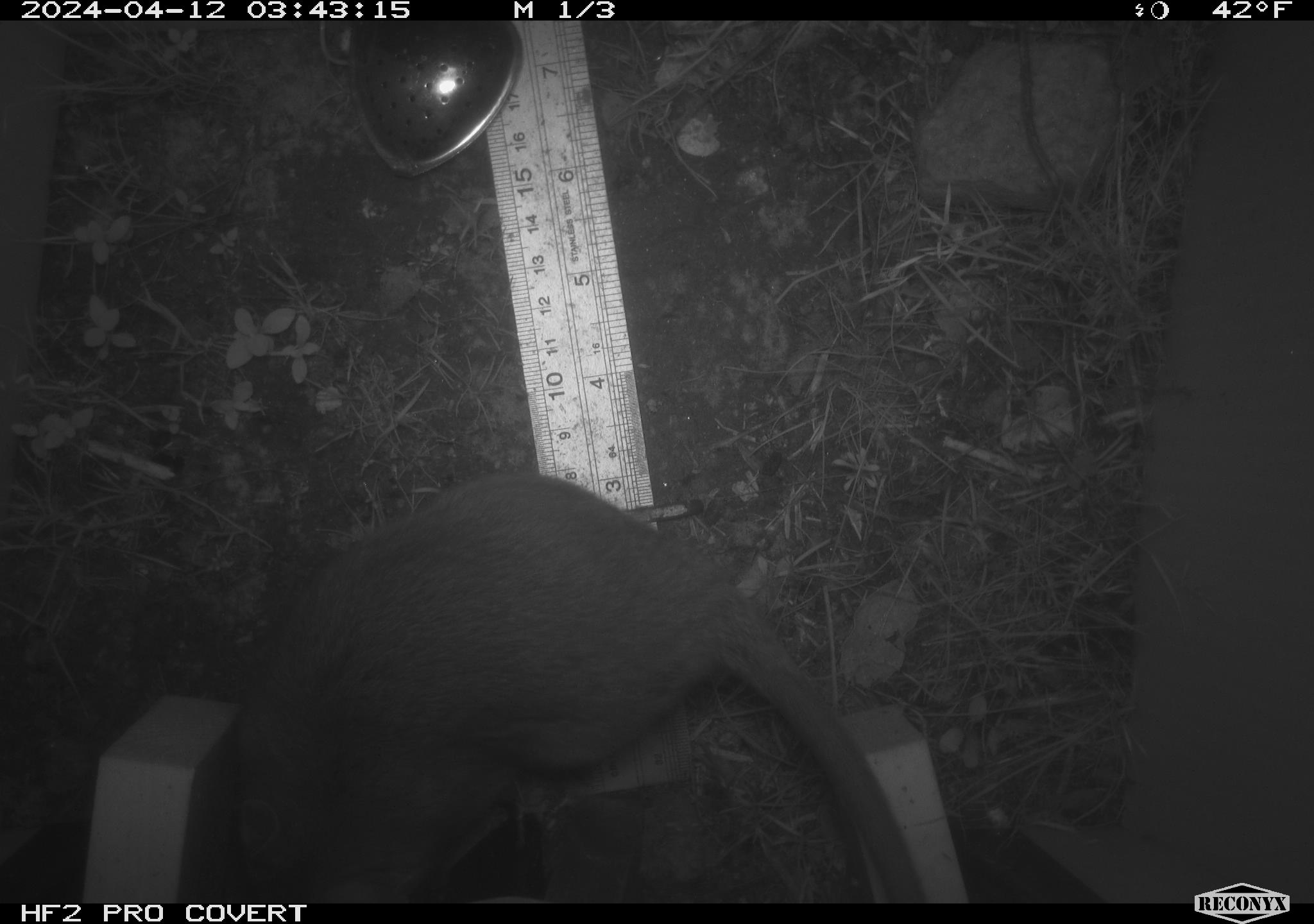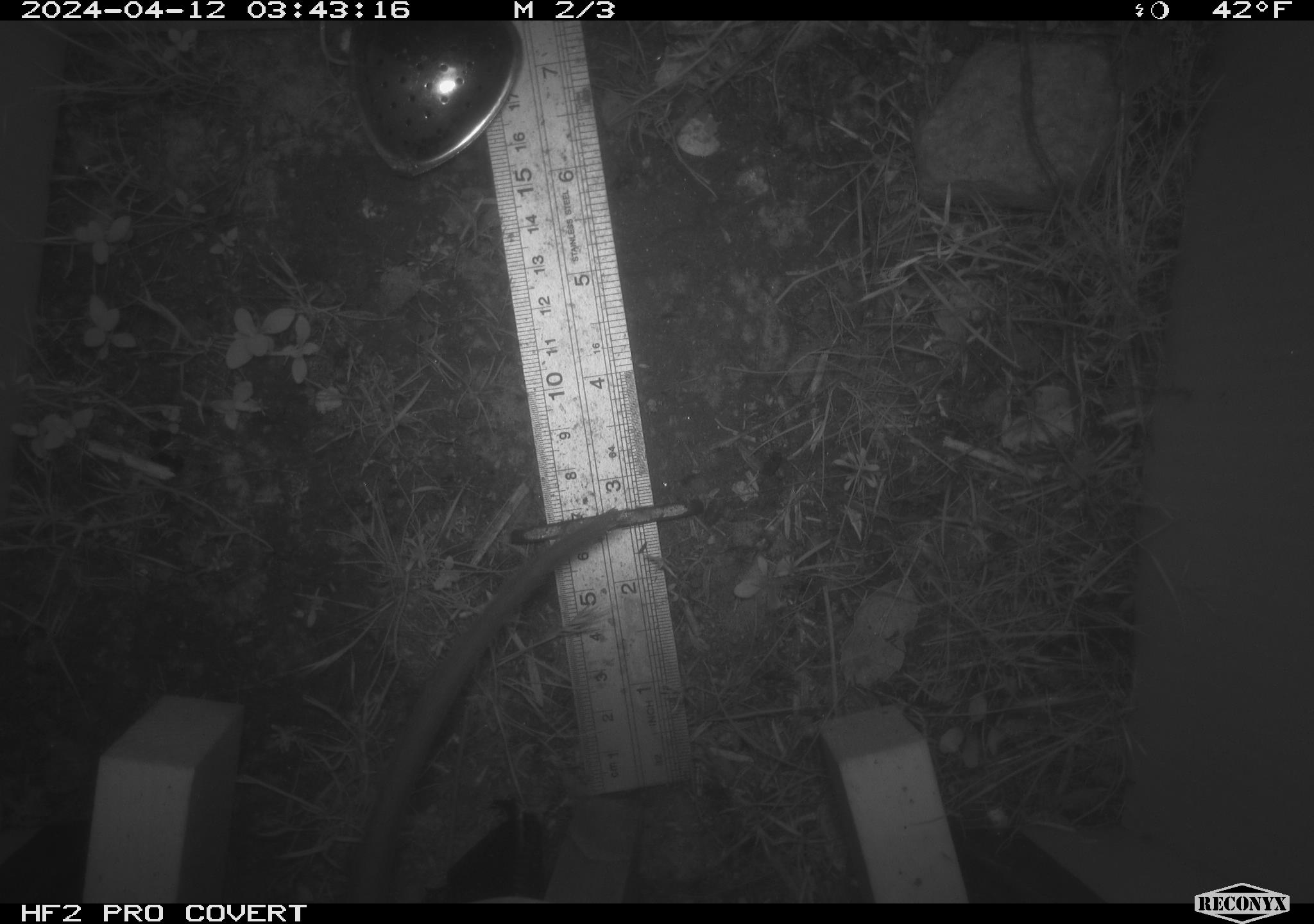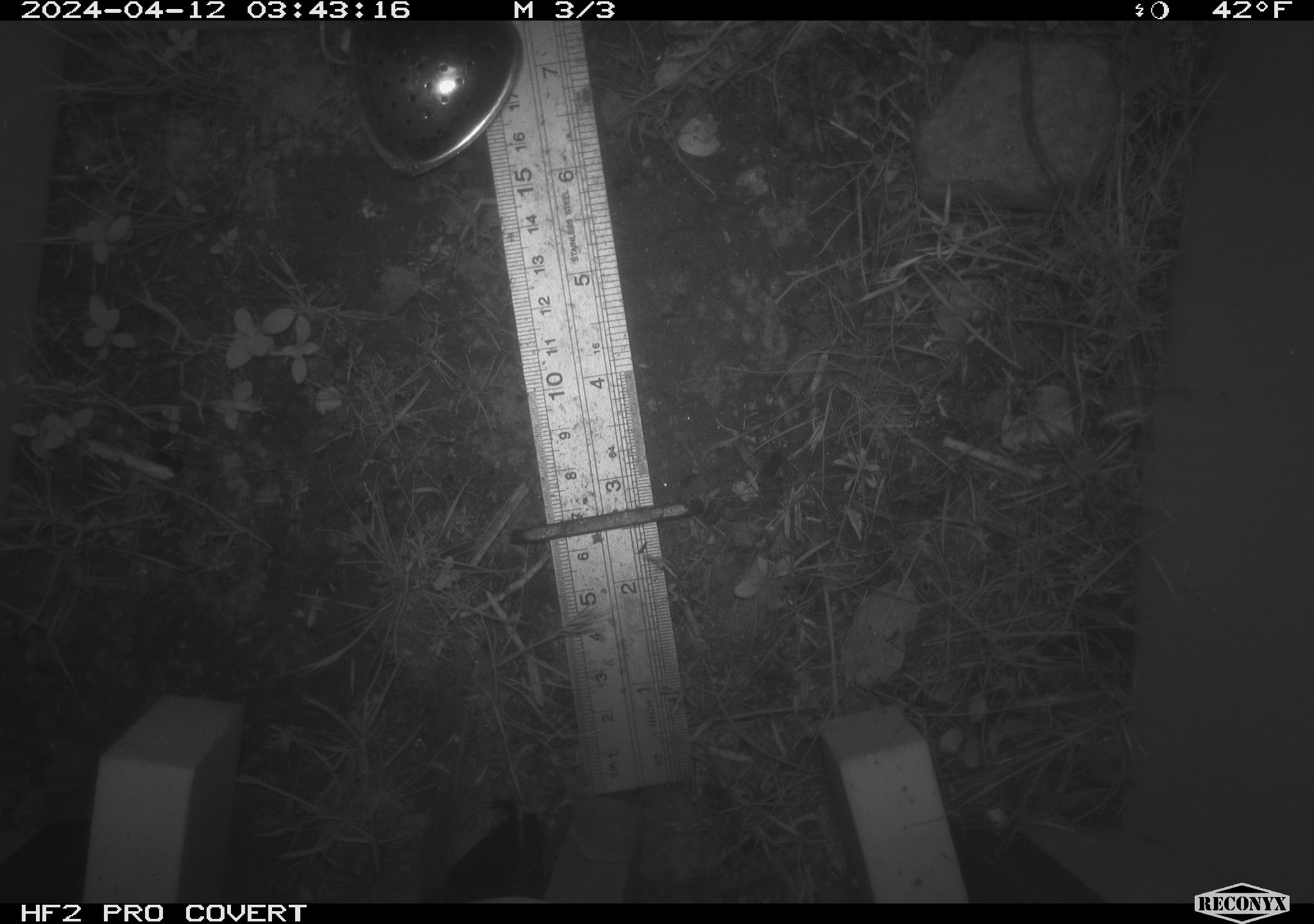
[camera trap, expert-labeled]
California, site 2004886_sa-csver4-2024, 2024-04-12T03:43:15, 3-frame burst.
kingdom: Animalia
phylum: Chordata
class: Mammalia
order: Rodentia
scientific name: Rodentia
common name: woodrat or rat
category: woodrat or rat species